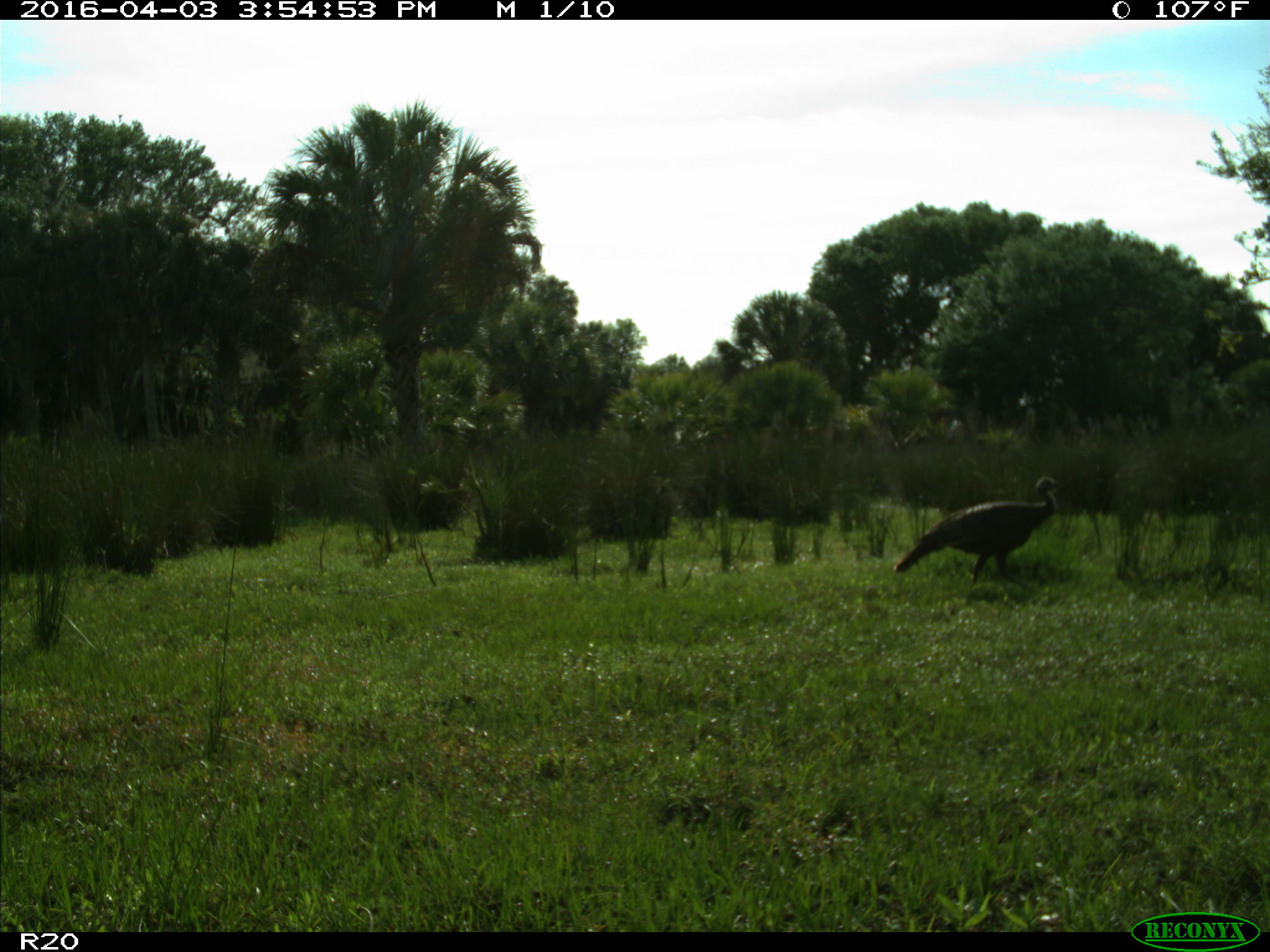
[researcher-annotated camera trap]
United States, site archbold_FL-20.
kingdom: Animalia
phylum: Chordata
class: Aves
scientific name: Aves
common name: birds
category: unidentified bird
Unidentified bird (birds) (Aves).